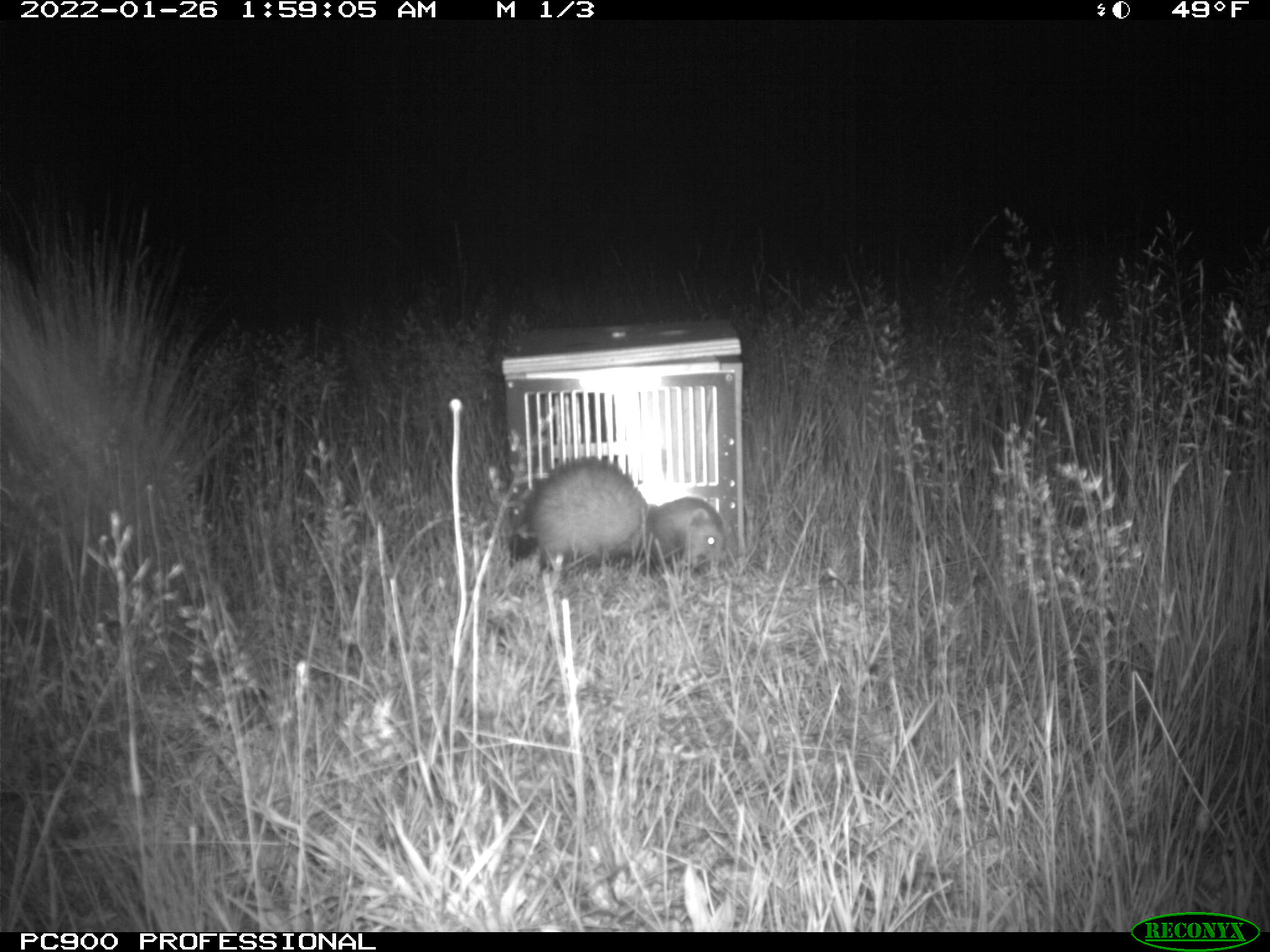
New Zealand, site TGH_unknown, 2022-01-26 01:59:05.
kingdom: Animalia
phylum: Chordata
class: Mammalia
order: Carnivora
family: Mustelidae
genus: Mustela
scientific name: Mustela furo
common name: ferret